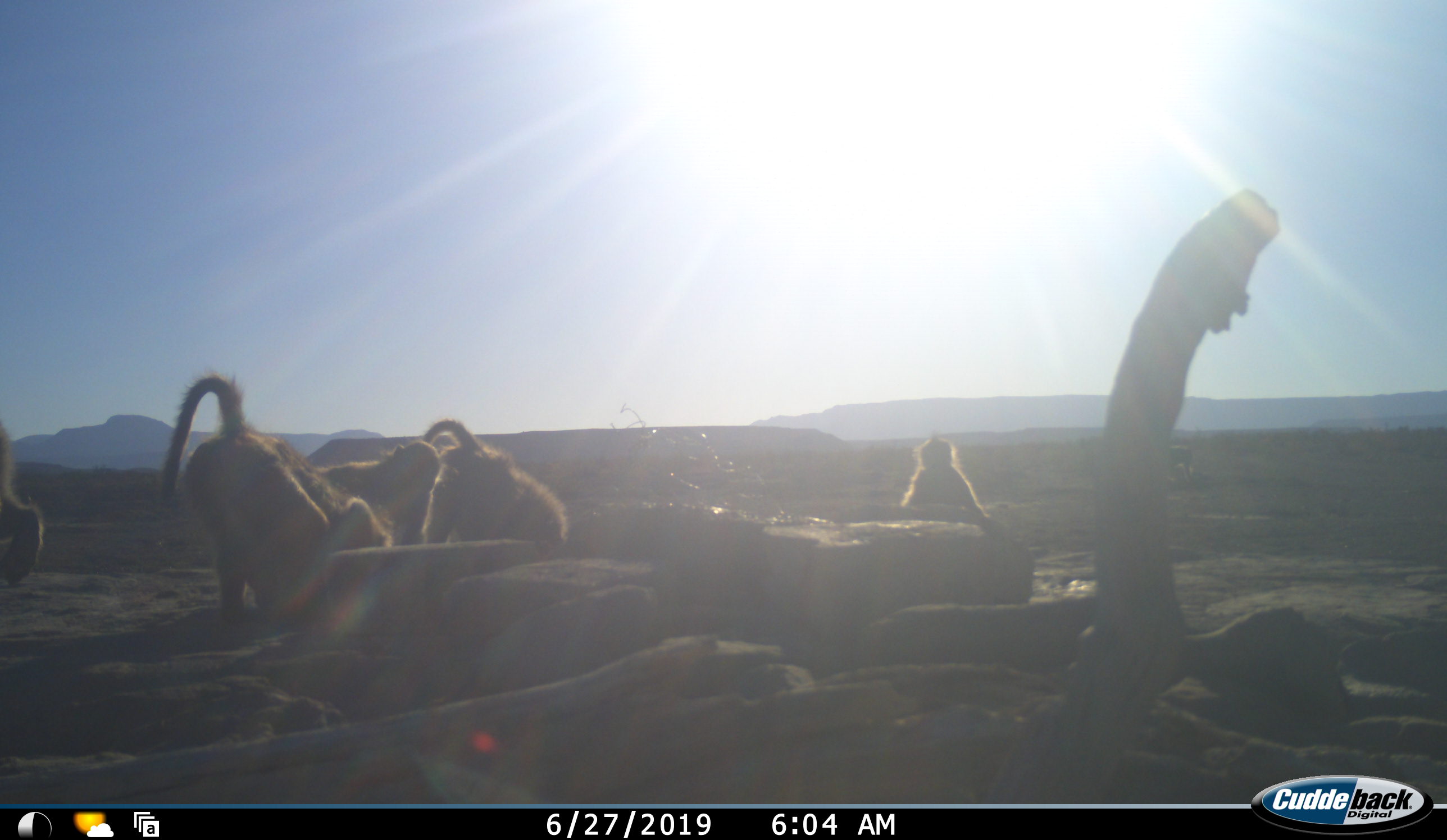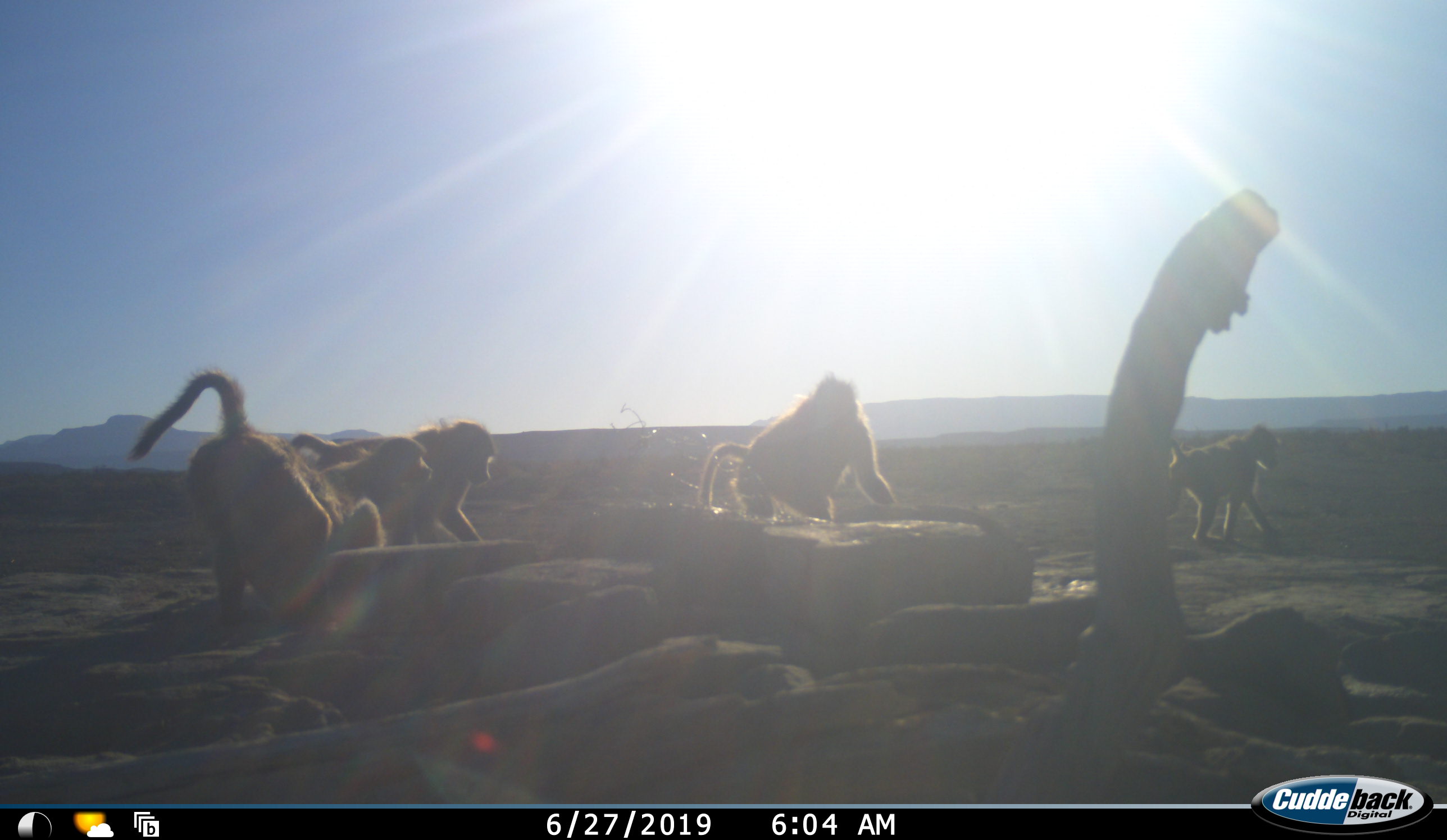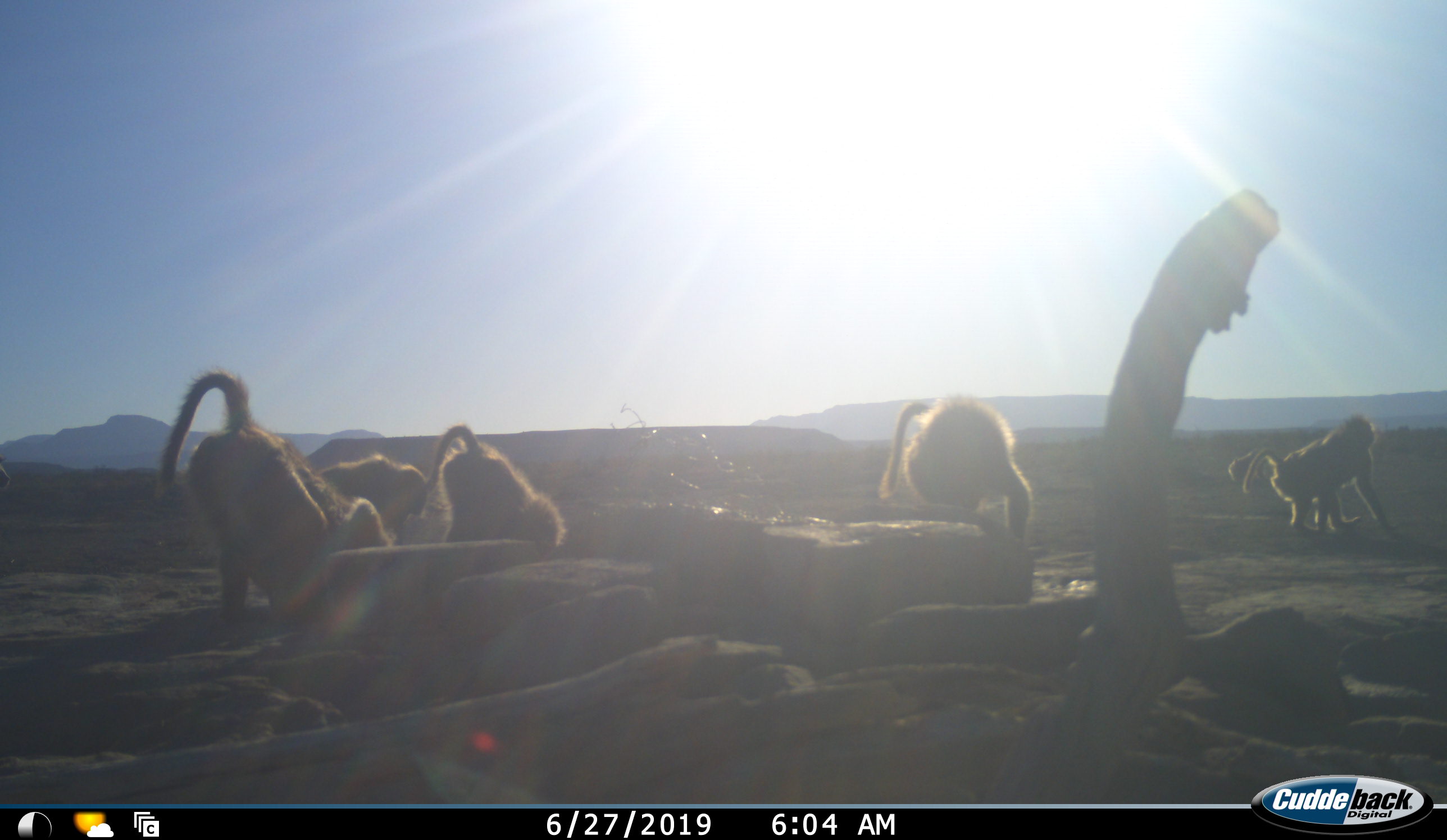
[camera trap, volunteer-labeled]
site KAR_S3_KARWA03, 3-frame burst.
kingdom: Animalia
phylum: Chordata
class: Mammalia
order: Primates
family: Cercopithecidae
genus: Papio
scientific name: Papio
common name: baboon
Baboon (Papio), count 5. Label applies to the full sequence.